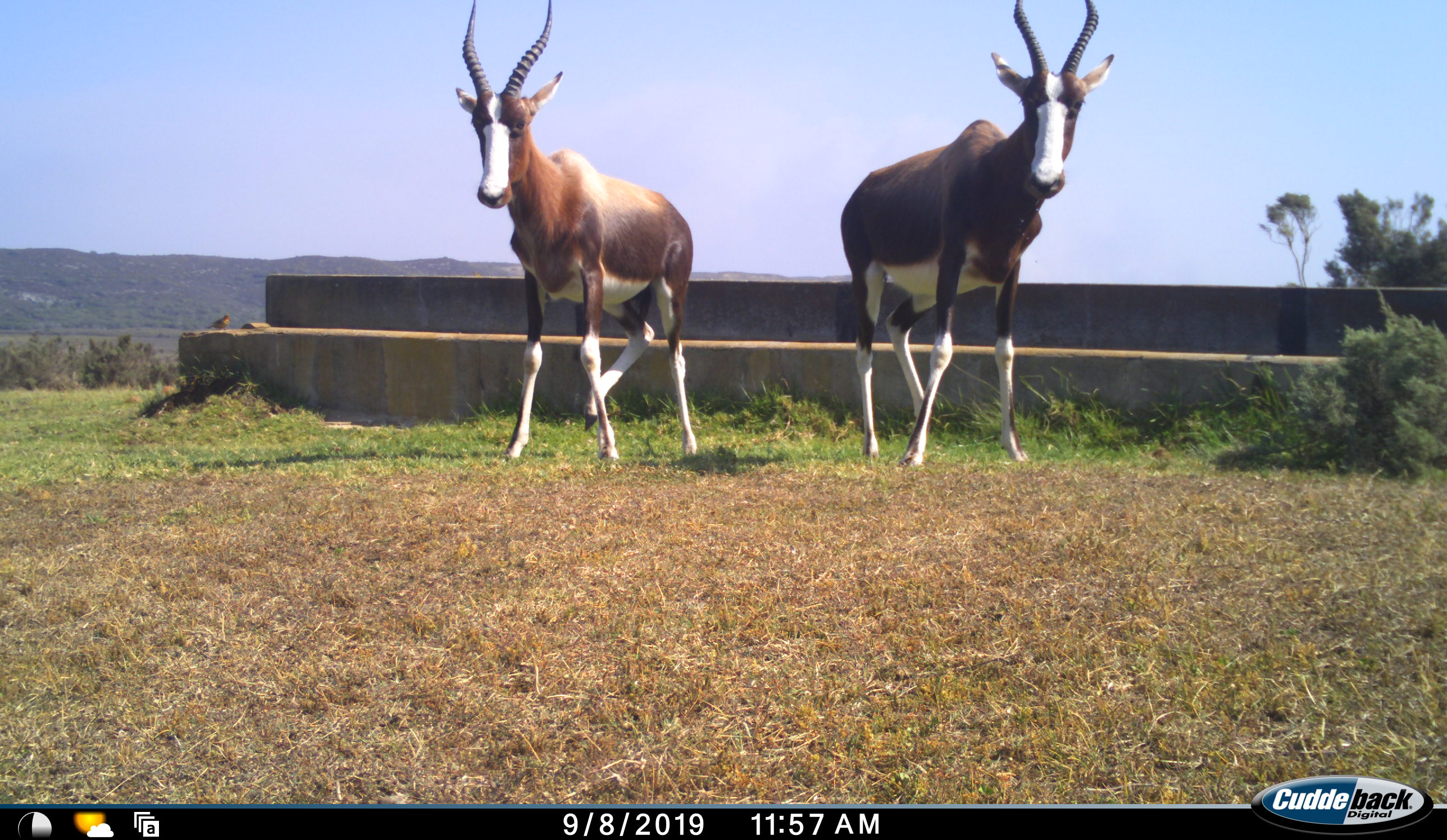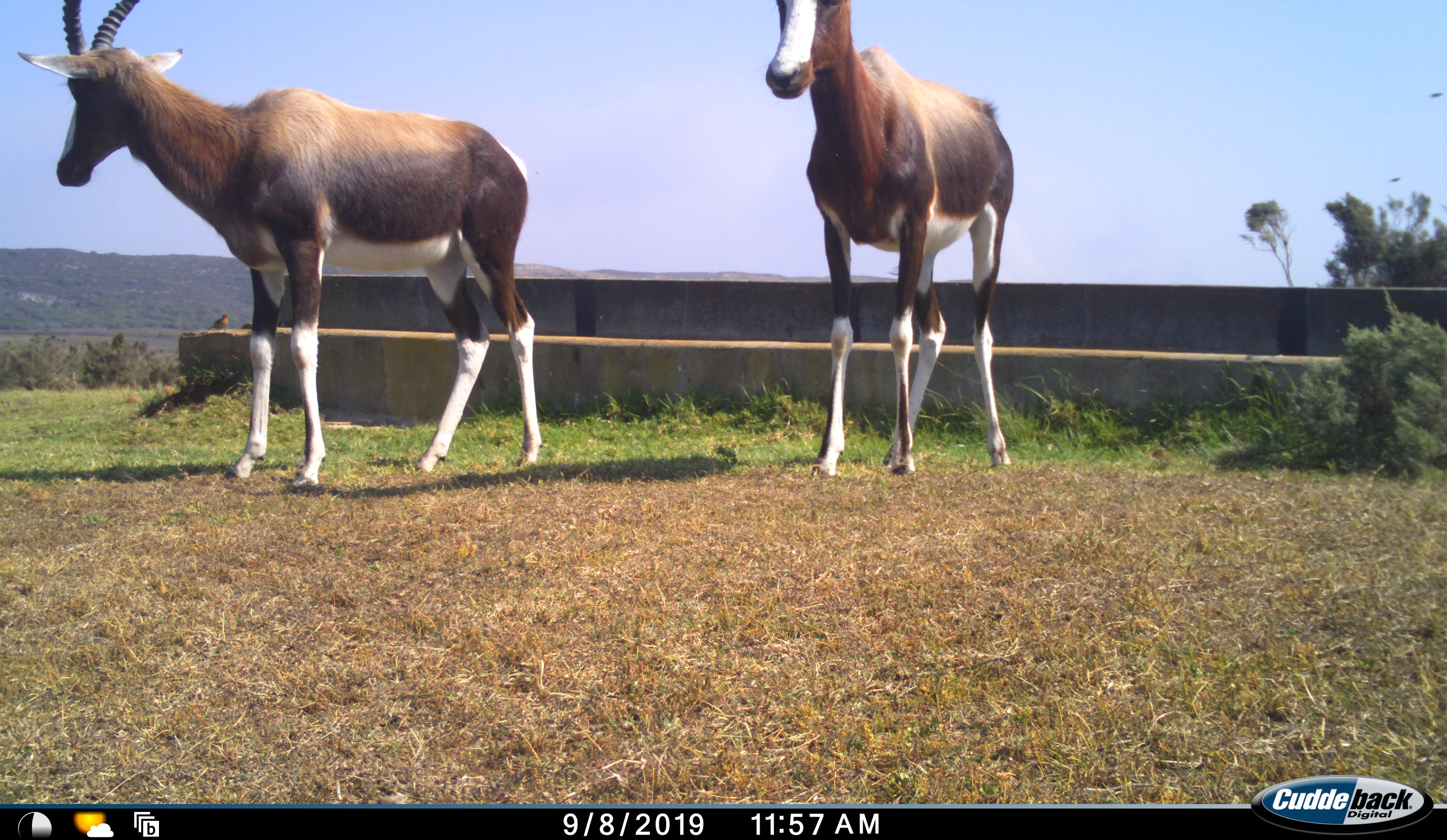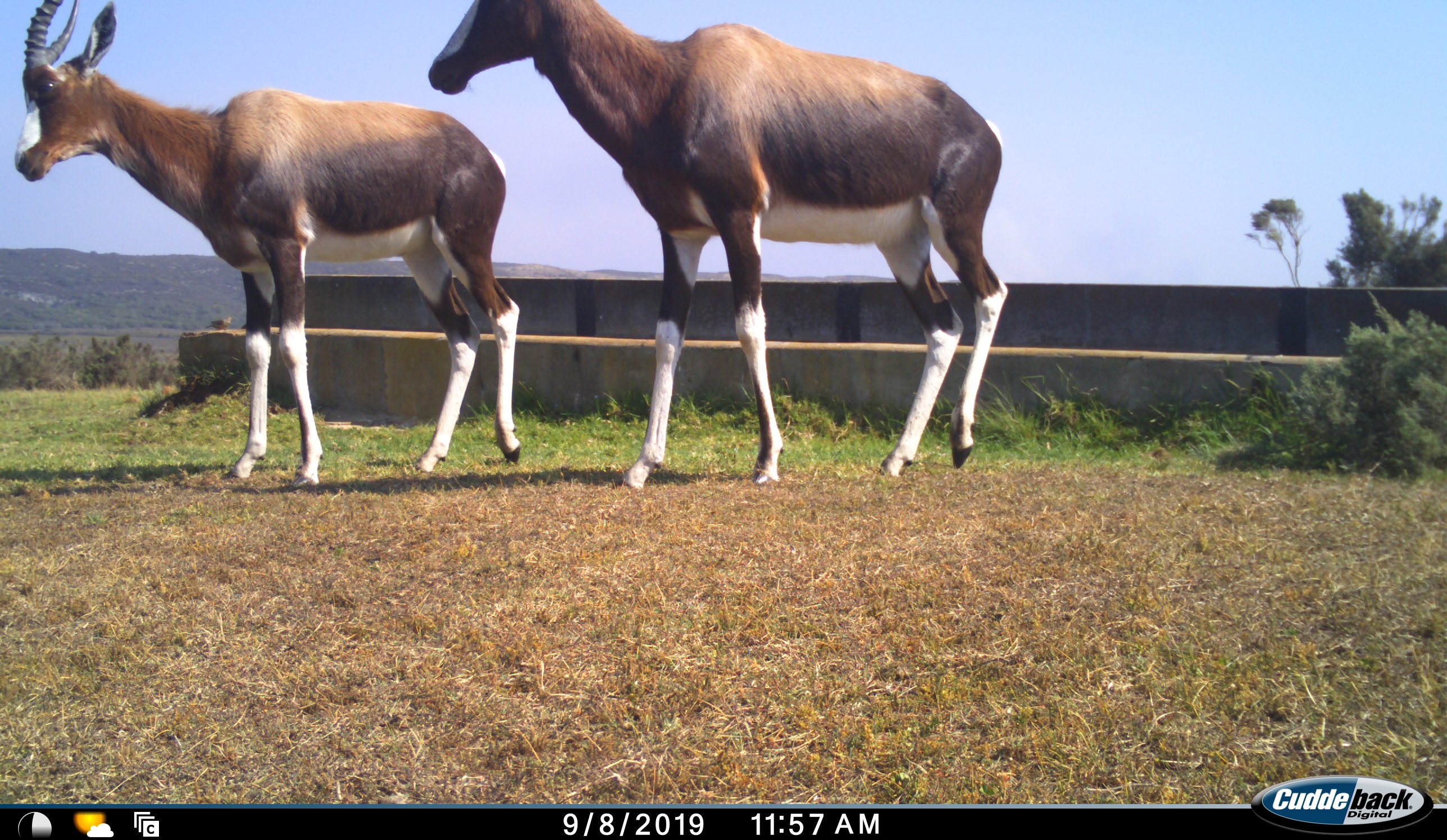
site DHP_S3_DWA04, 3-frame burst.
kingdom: Animalia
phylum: Chordata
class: Mammalia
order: Artiodactyla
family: Bovidae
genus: Damaliscus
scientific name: Damaliscus pygargus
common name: bontebok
Bontebok (Damaliscus pygargus), count 2. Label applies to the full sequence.